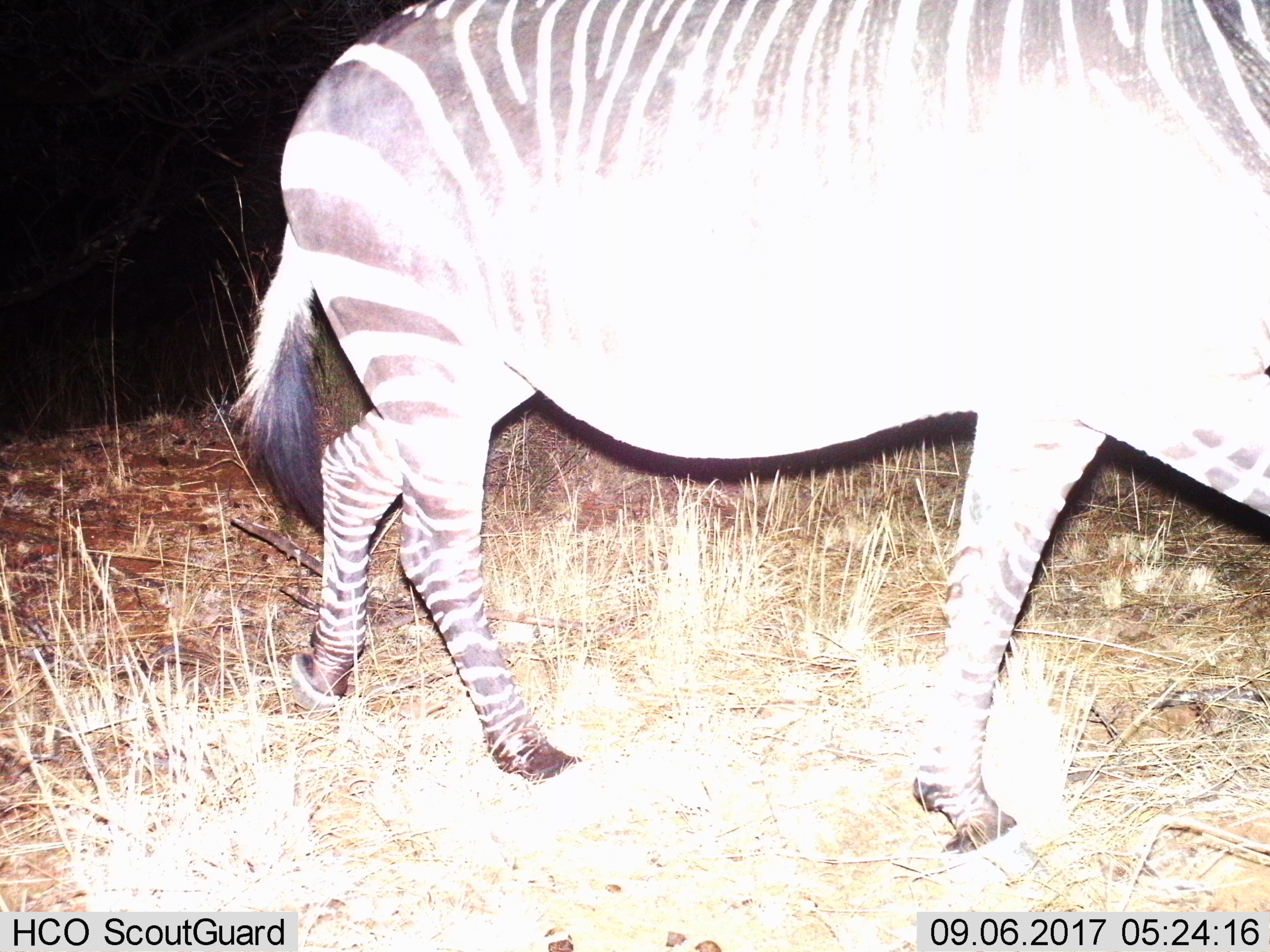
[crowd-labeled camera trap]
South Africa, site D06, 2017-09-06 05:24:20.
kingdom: Animalia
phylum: Chordata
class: Mammalia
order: Perissodactyla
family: Equidae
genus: Equus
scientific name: Equus zebra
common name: mountain zebra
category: zebramountain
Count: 1.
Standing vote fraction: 14%.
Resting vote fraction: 0%.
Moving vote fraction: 86%.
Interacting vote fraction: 0%.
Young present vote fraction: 0%.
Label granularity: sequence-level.